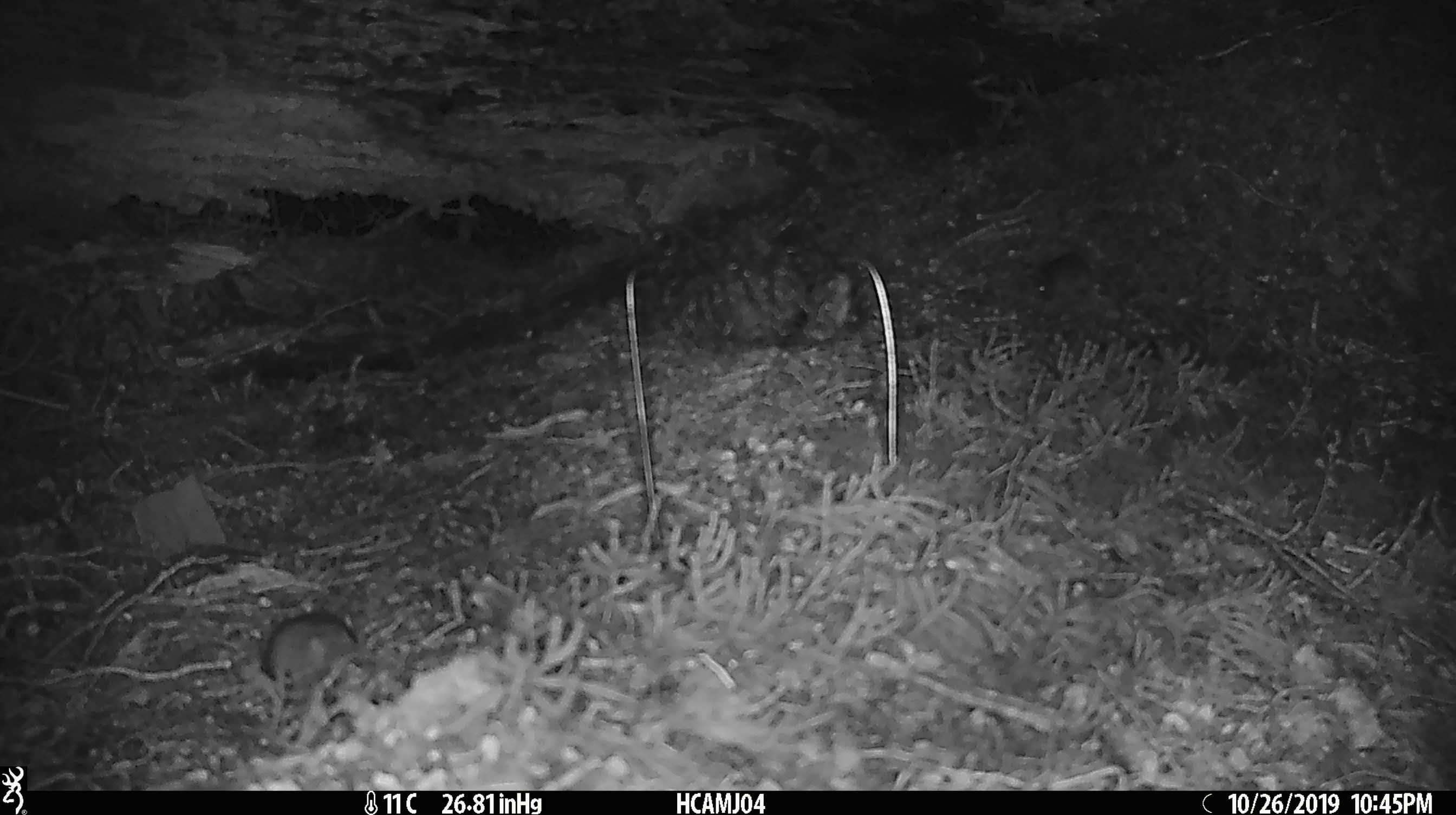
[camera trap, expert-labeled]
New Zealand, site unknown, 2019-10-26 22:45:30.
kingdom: Animalia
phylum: Chordata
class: Mammalia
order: Rodentia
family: Muridae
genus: Mus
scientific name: Mus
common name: mouse